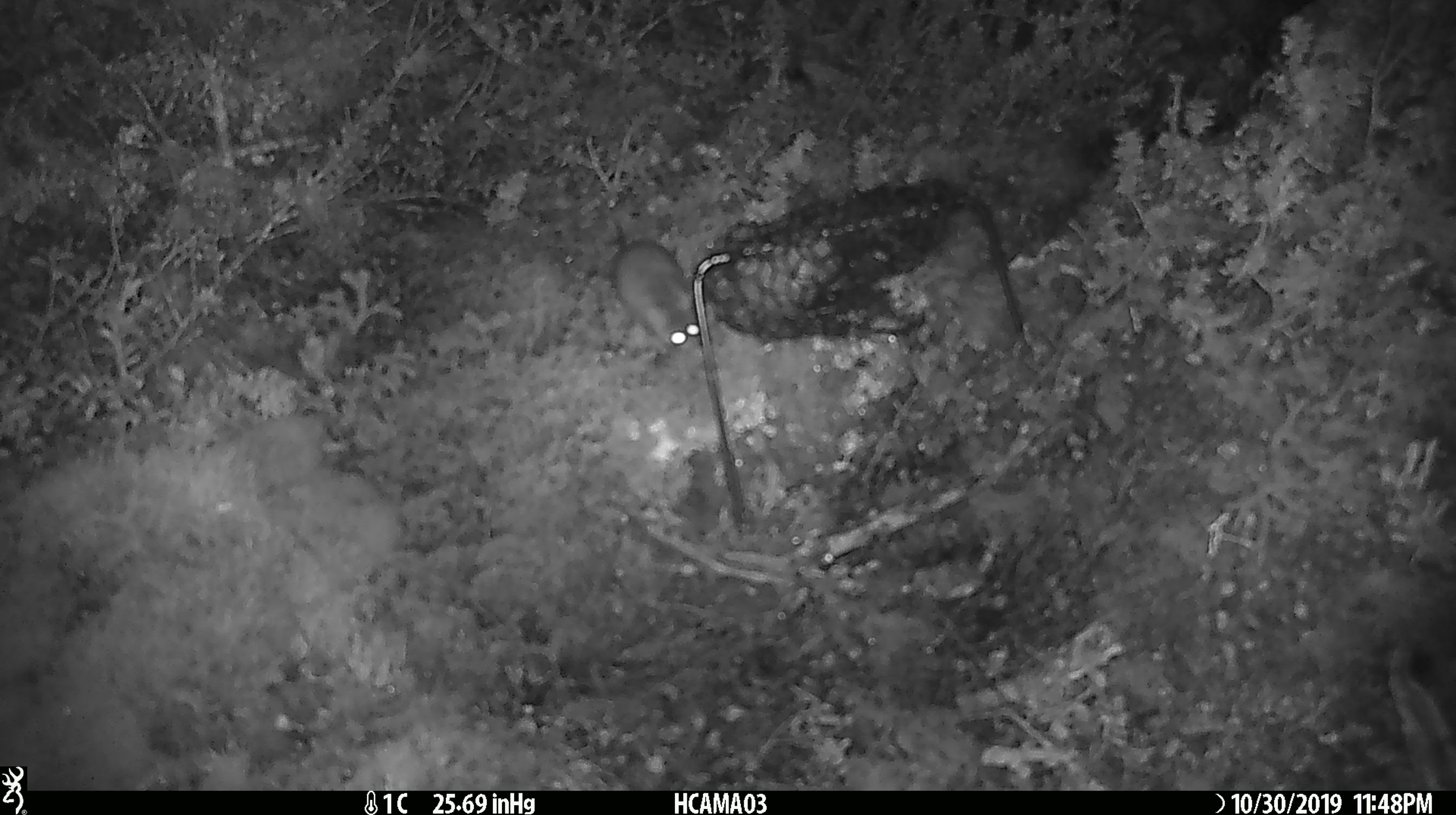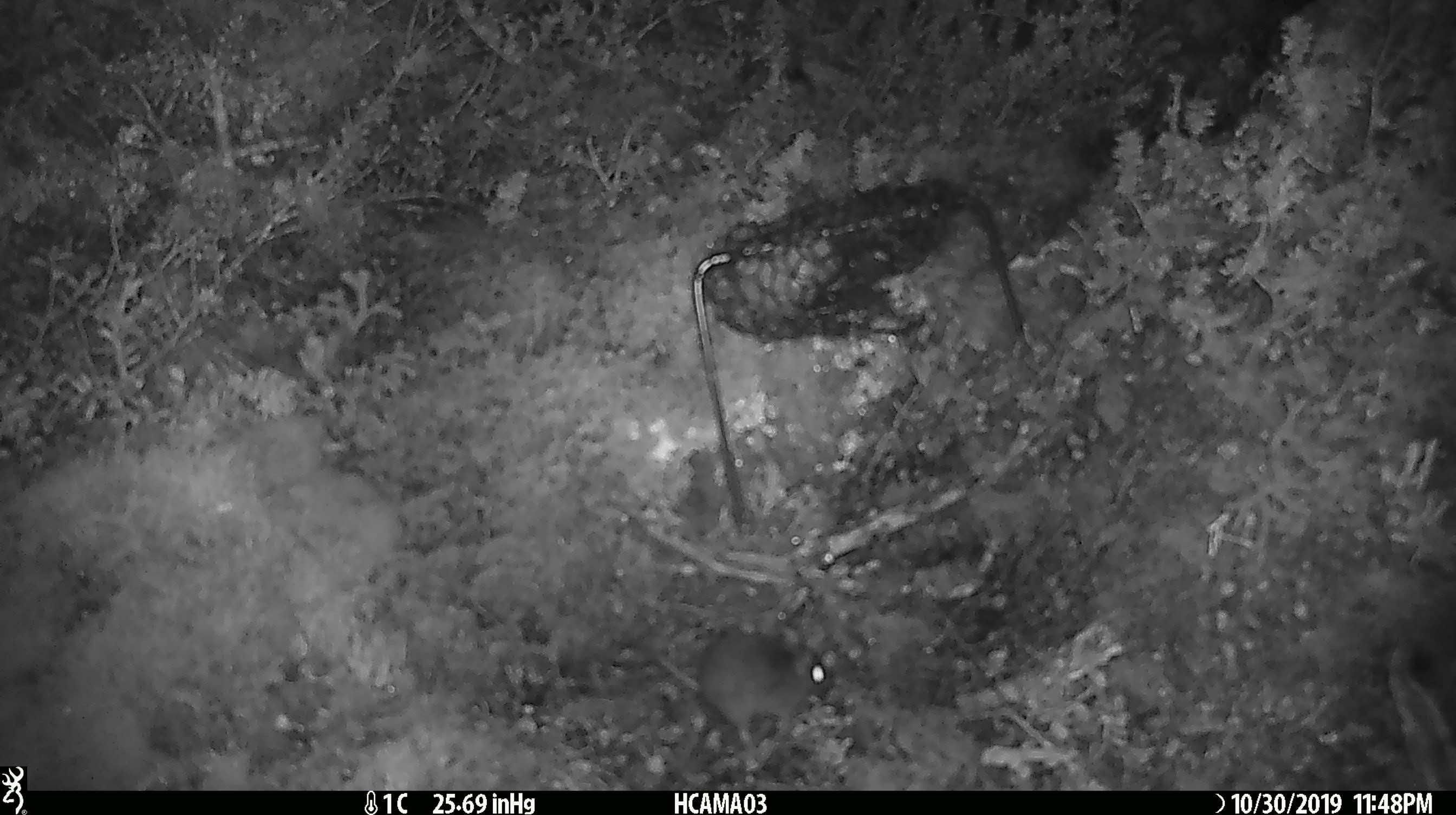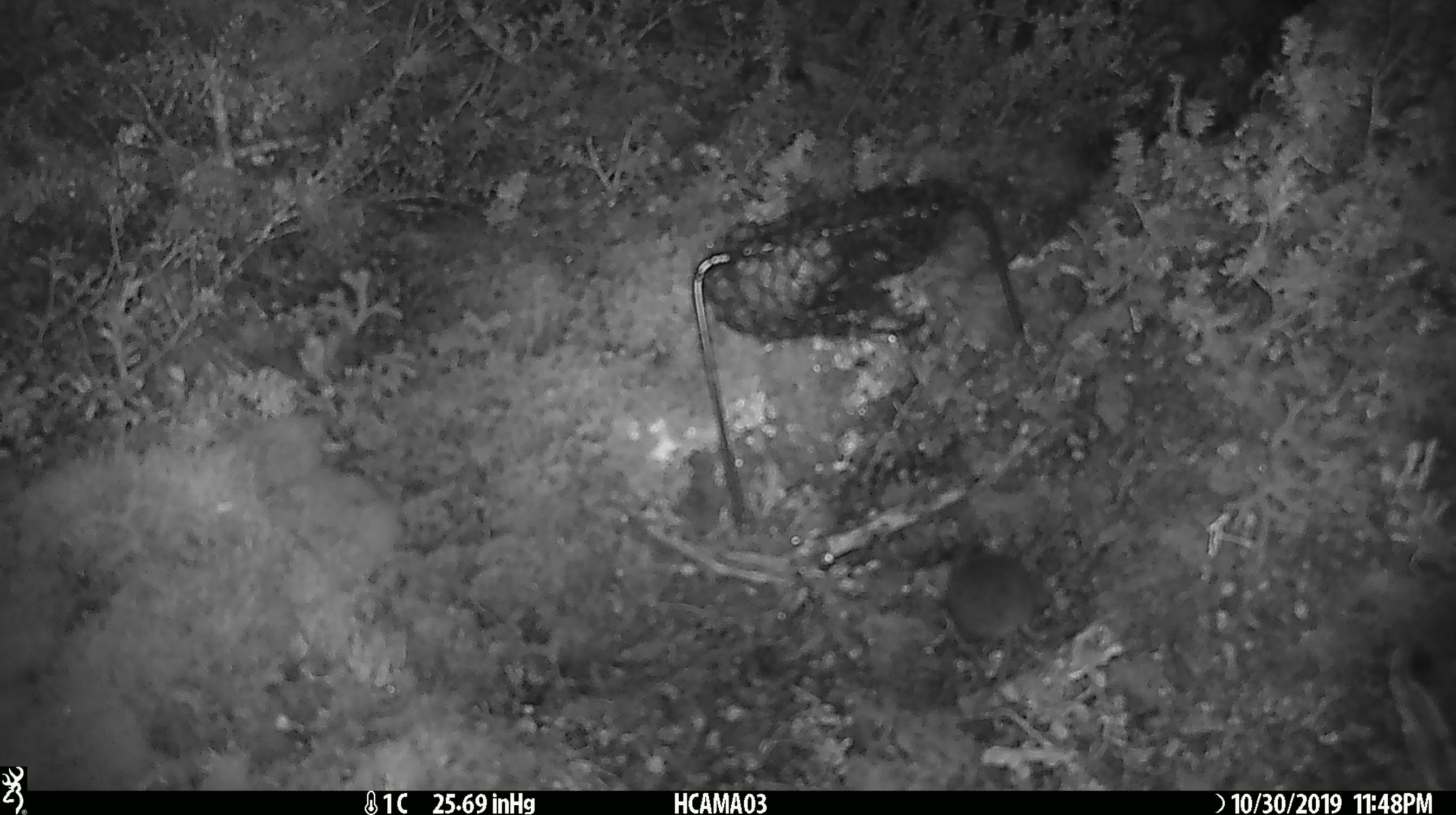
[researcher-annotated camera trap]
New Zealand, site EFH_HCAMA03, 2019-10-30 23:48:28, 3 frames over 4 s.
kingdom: Animalia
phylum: Chordata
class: Mammalia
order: Rodentia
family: Muridae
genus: Mus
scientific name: Mus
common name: mouse